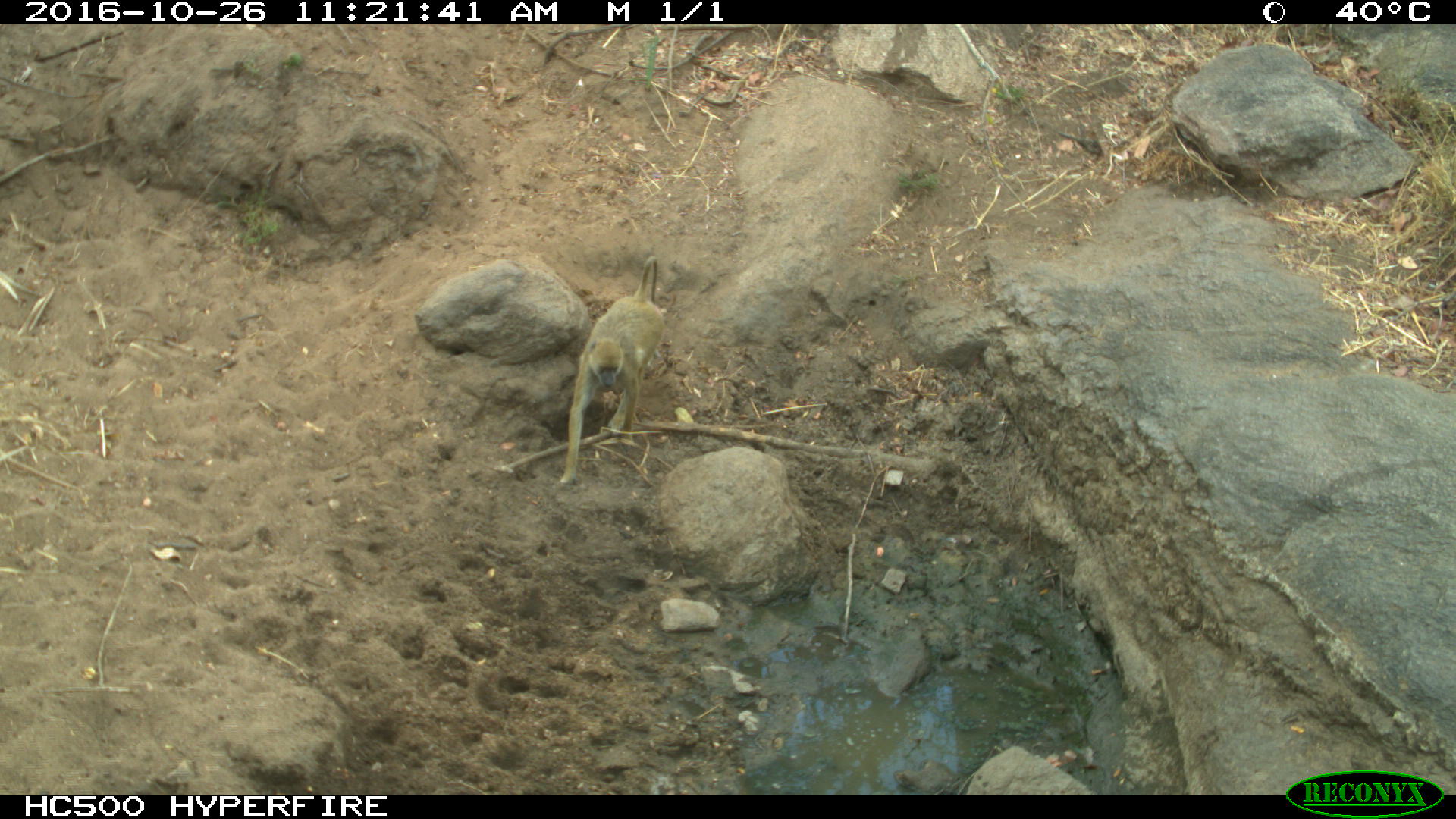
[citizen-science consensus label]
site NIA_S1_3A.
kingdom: Animalia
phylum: Chordata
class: Mammalia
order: Primates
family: Cercopithecidae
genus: Papio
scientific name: Papio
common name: baboon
Baboon (Papio), count 1. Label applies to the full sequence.